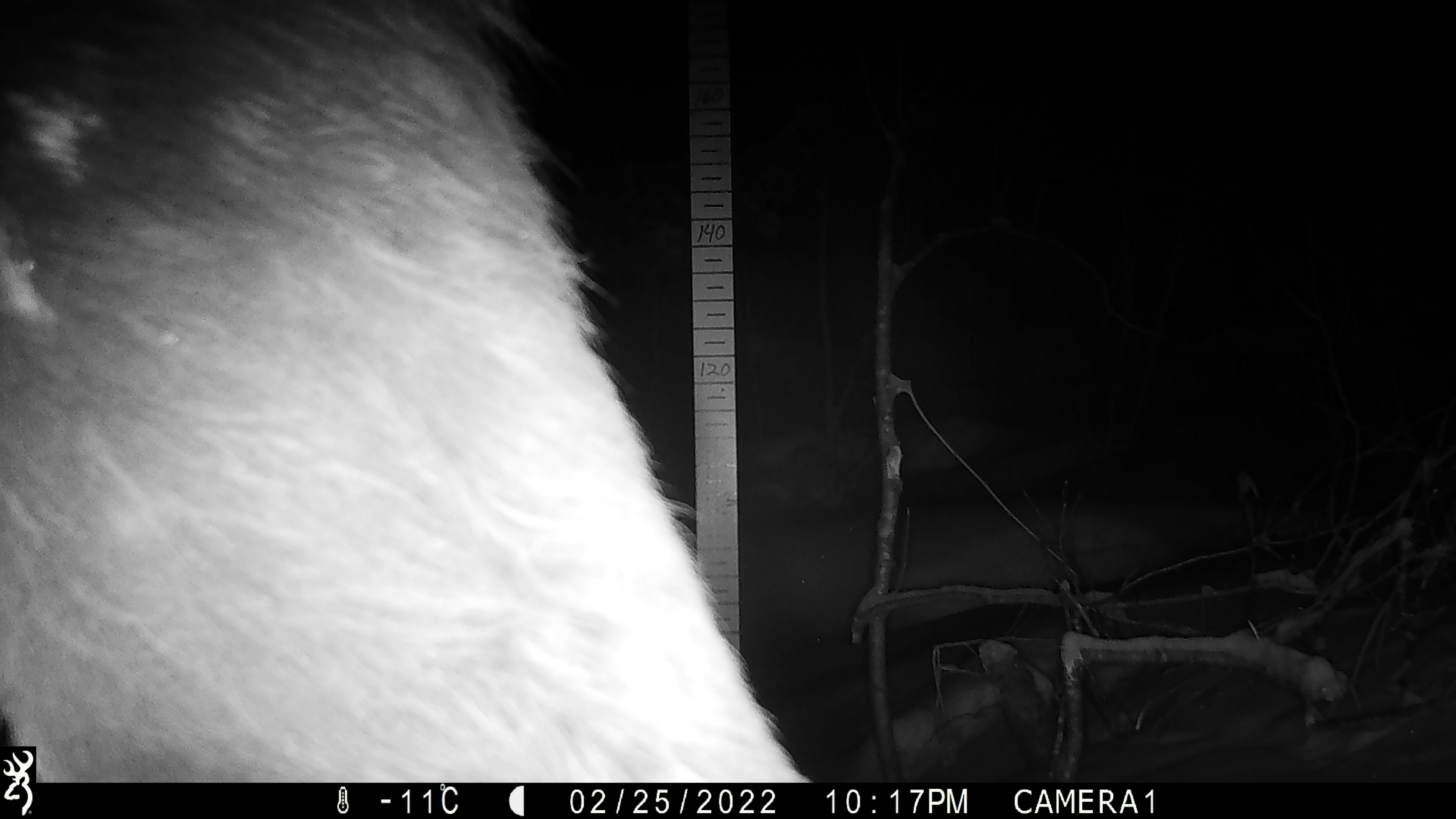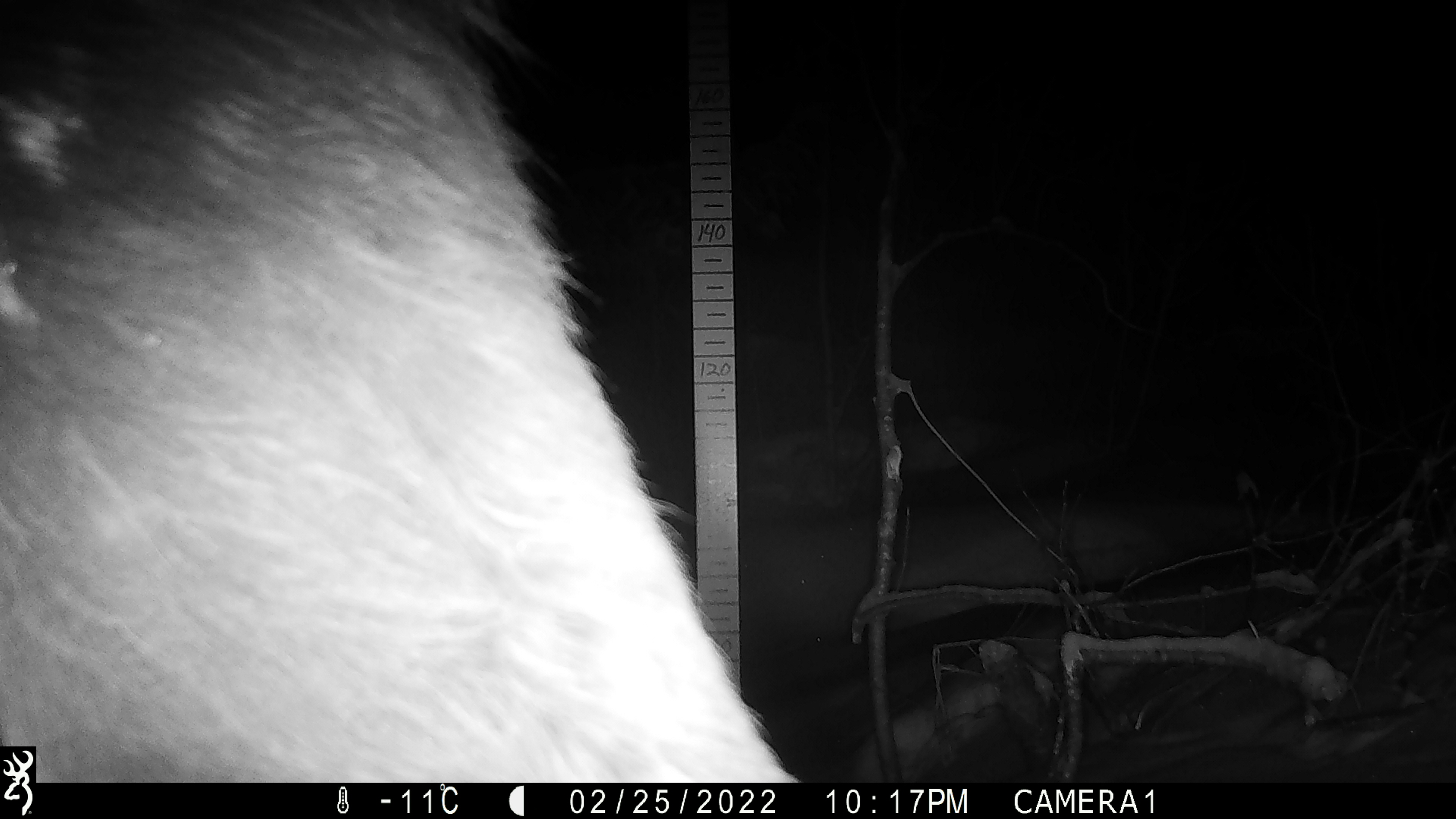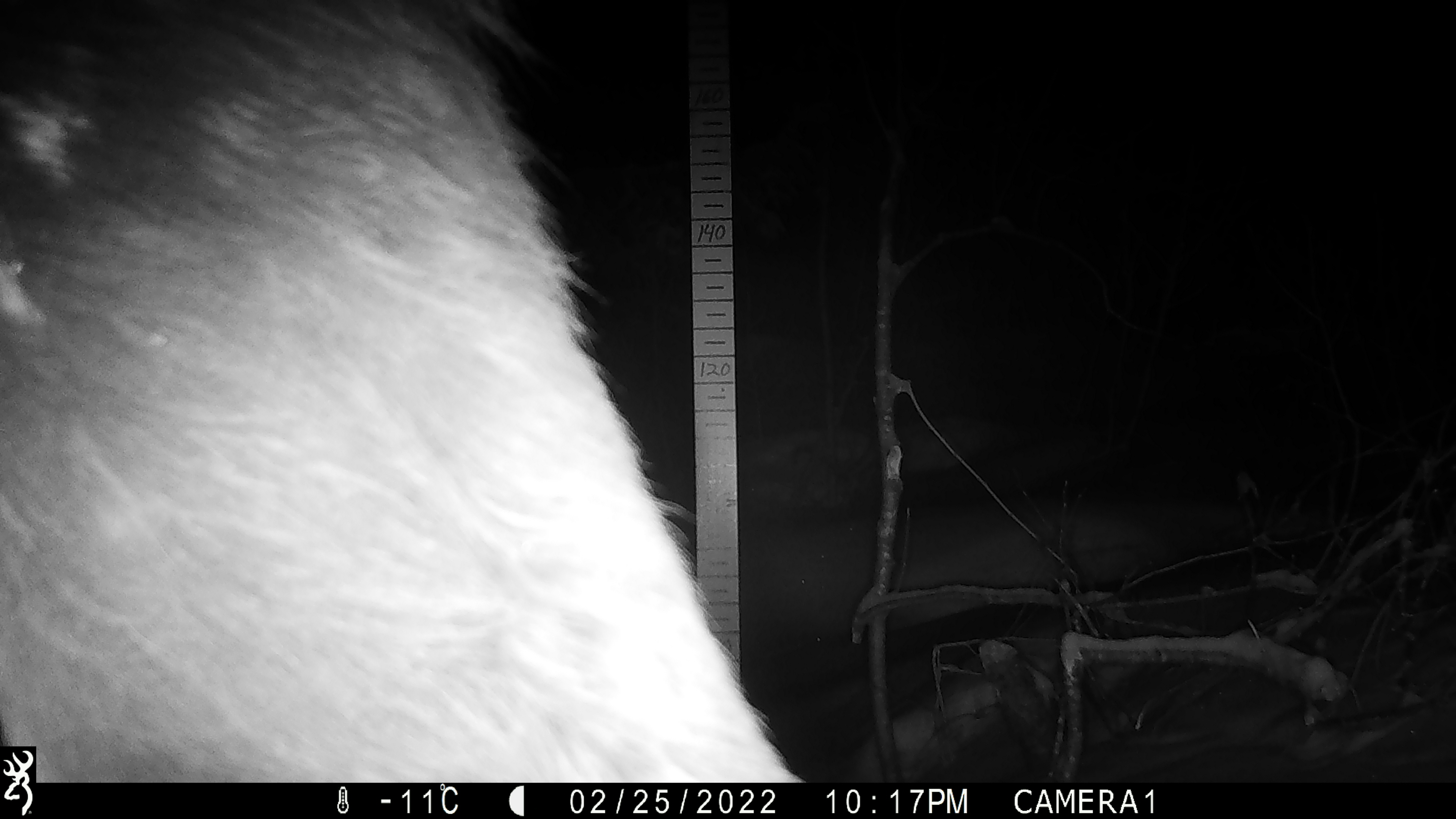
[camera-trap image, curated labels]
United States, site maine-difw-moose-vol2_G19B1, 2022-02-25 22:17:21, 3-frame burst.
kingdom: Animalia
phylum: Chordata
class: Mammalia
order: Artiodactyla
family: Cervidae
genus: Alces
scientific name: Alces alces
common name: moose